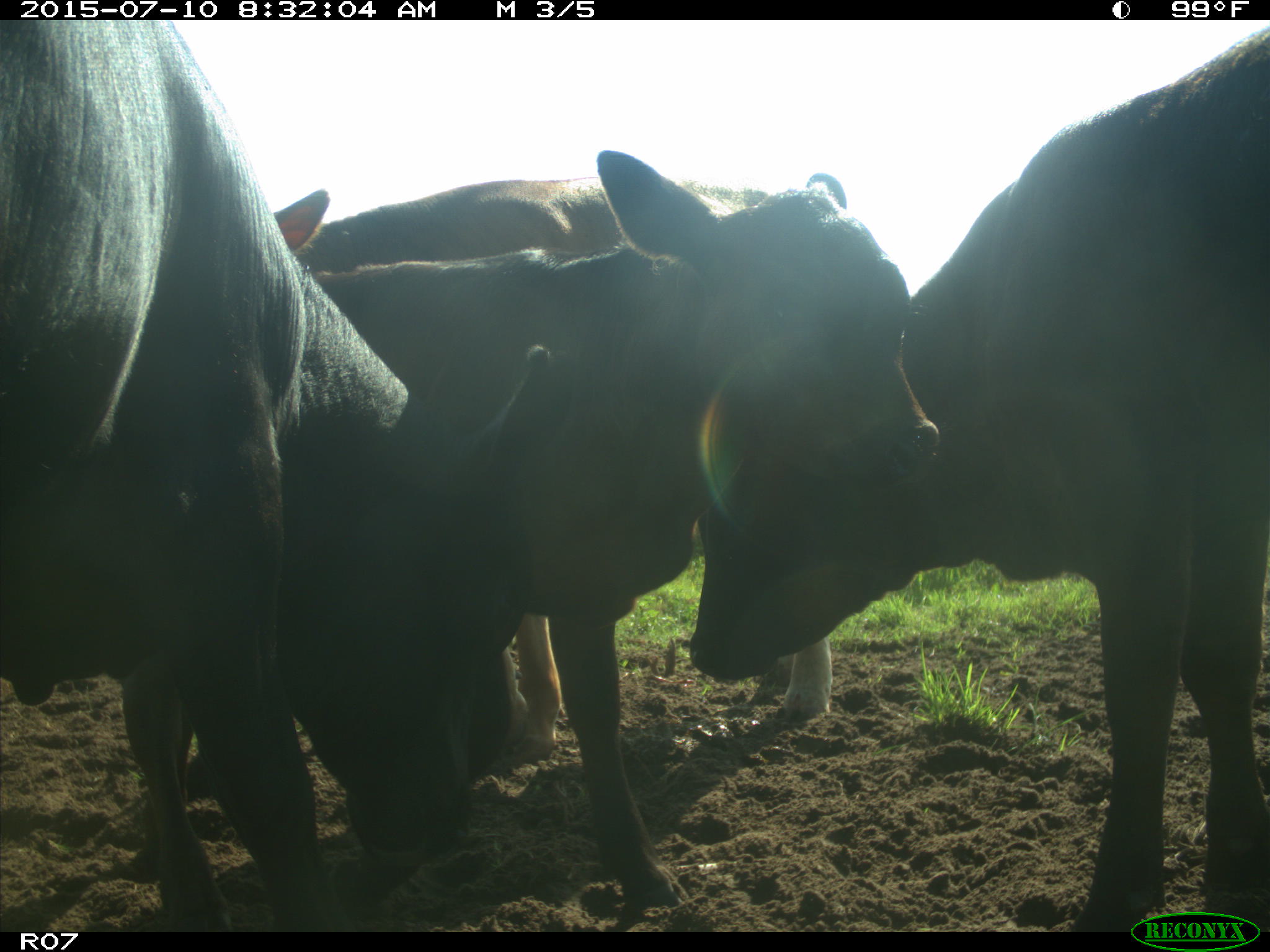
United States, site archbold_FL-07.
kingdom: Animalia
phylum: Chordata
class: Mammalia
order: Artiodactyla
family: Bovidae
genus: Bos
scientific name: Bos taurus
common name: domestic cow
Bos taurus (domestic cow).